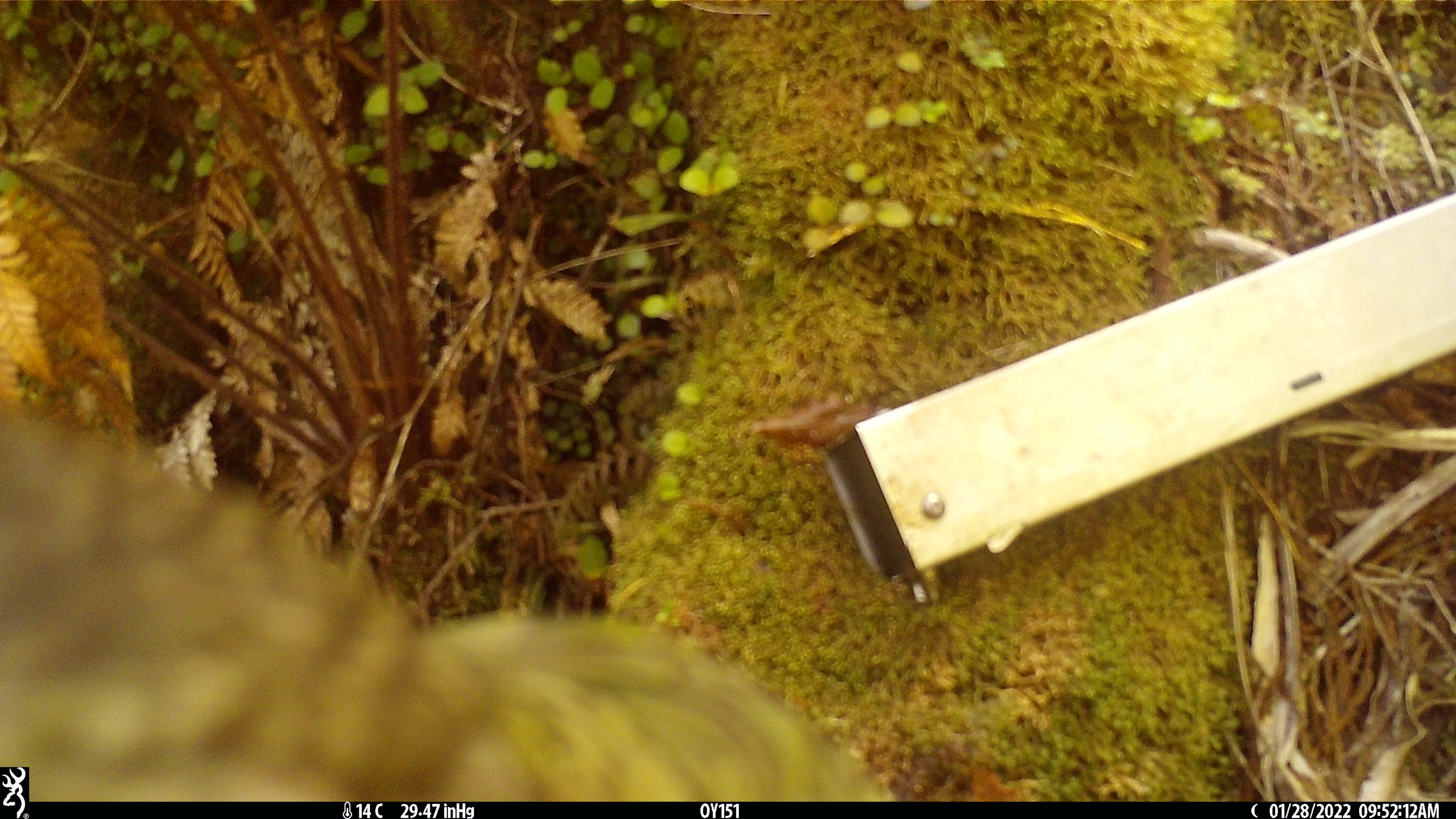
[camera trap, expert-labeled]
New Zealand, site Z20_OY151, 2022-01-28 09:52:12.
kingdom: Animalia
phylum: Chordata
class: Aves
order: Psittaciformes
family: Strigopidae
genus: Nestor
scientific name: Nestor notabilis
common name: kea